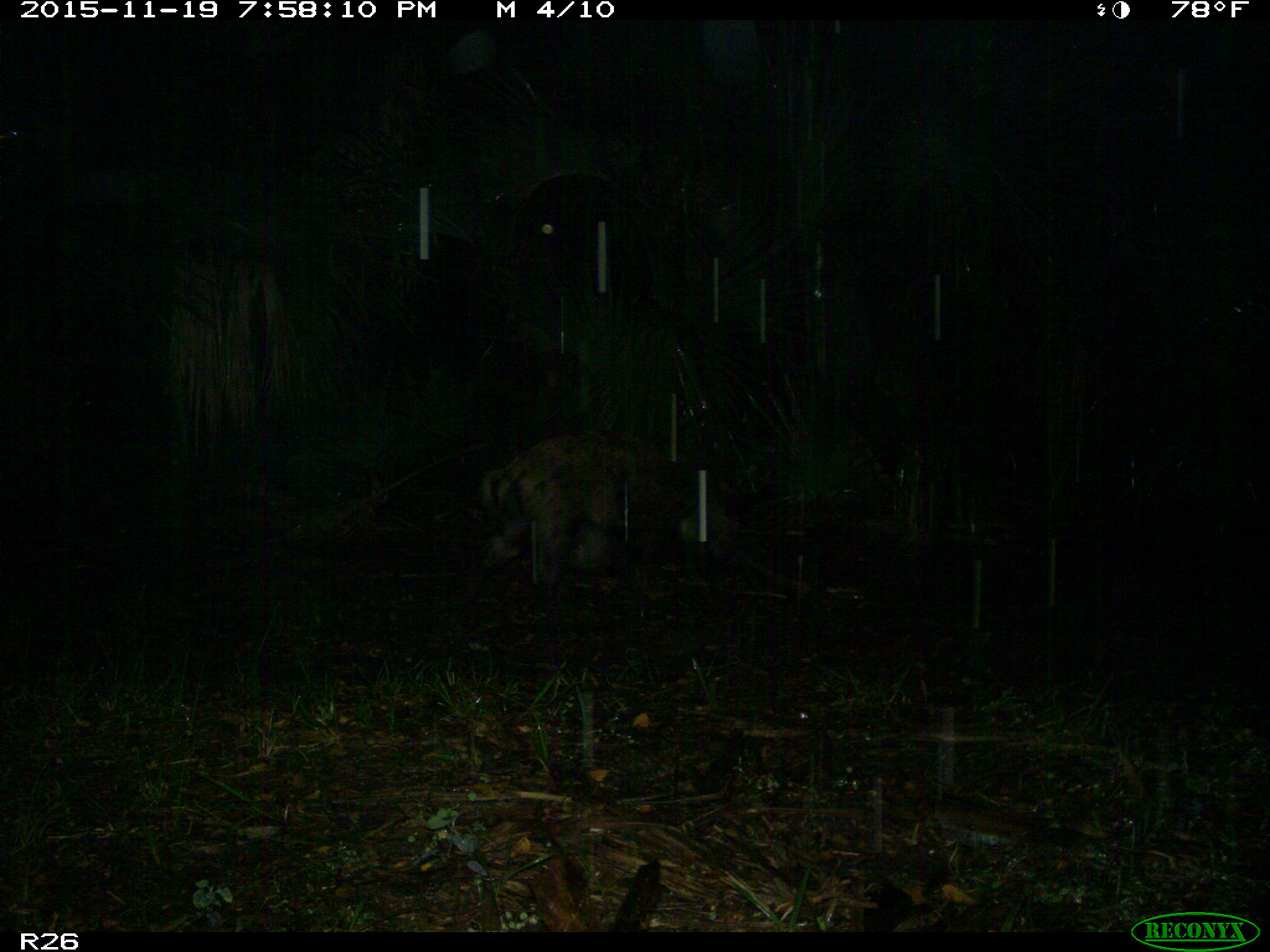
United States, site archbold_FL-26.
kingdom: Animalia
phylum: Chordata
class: Mammalia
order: Artiodactyla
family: Suidae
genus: Sus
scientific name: Sus scrofa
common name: wild boar